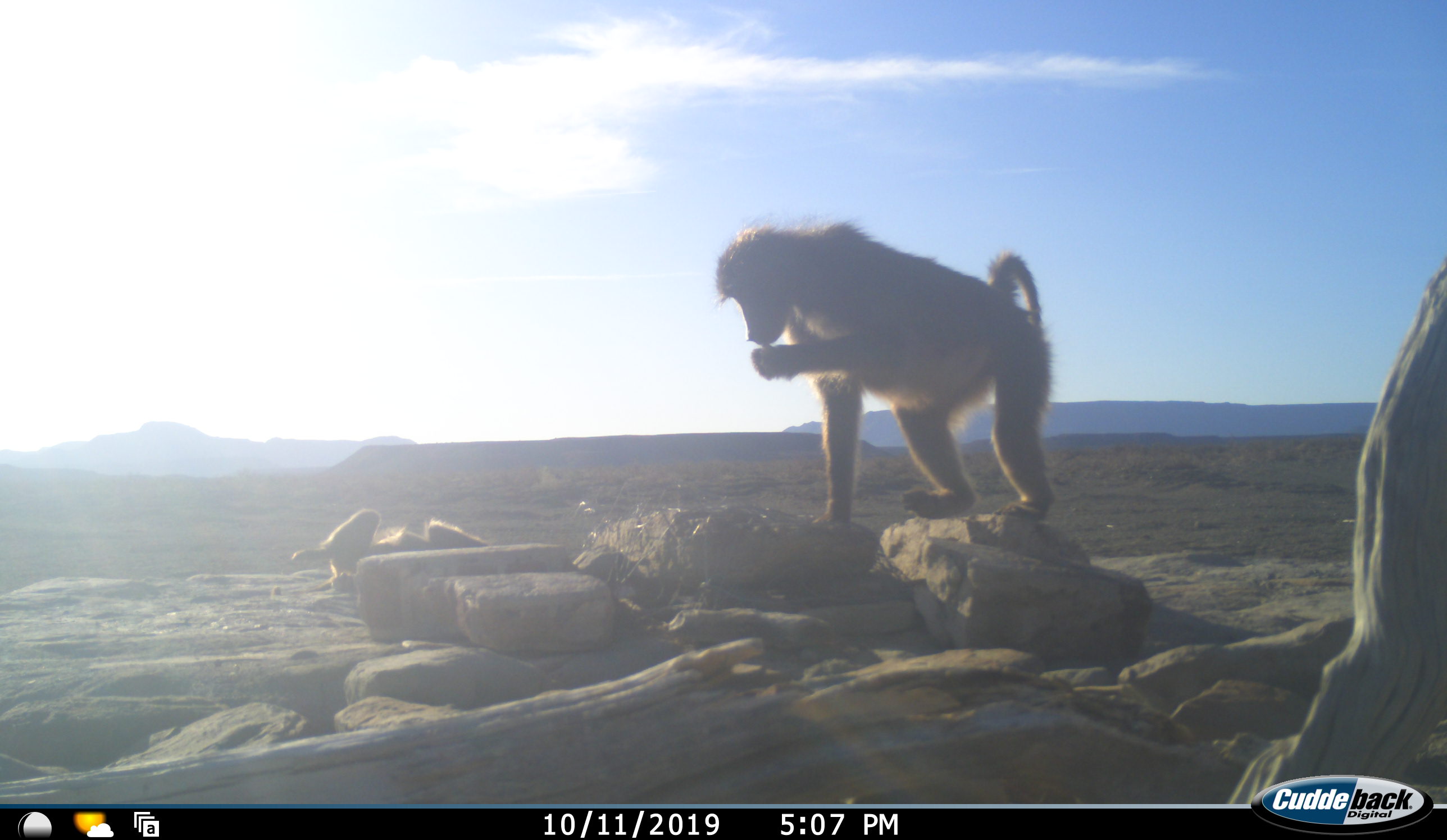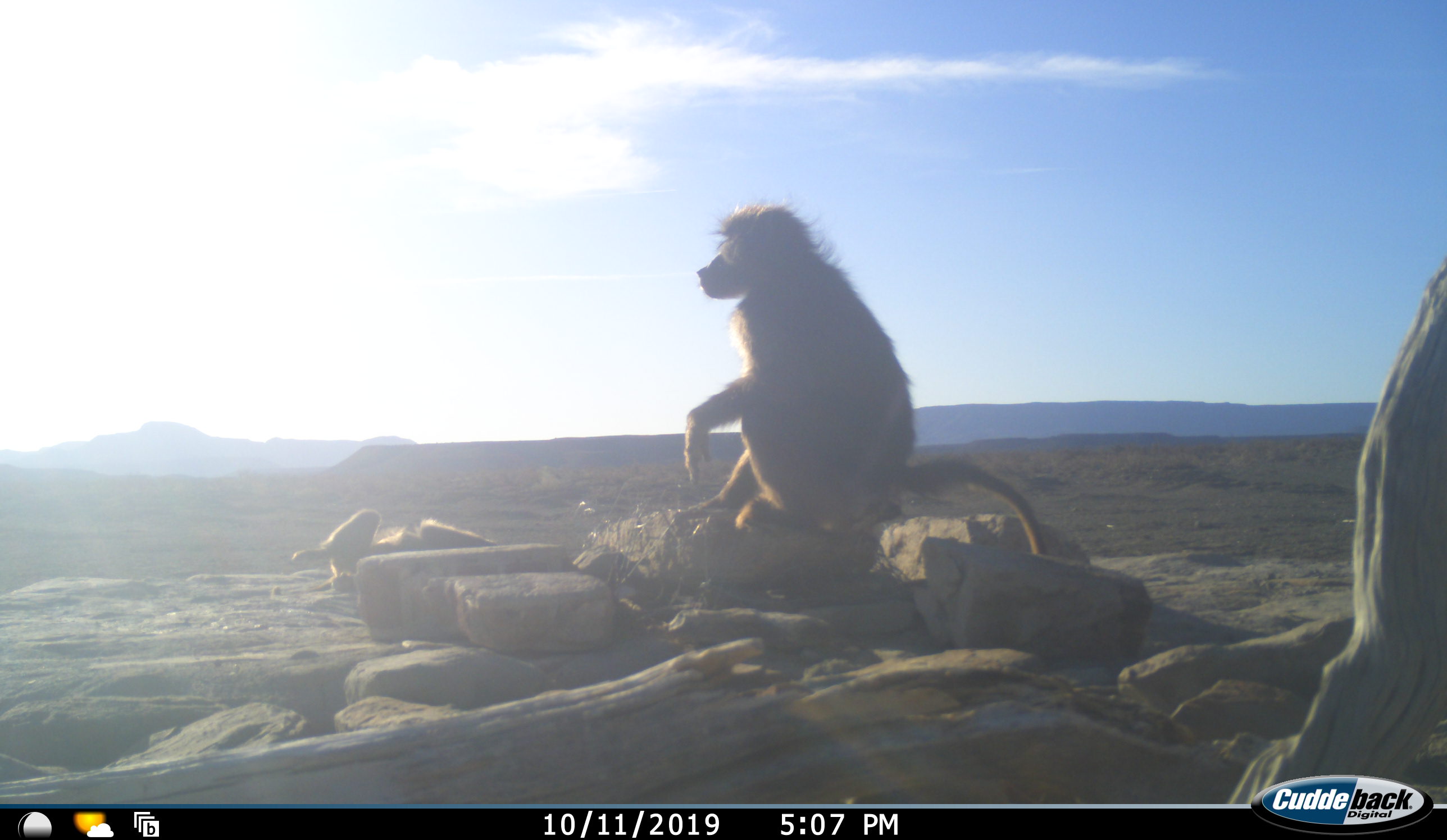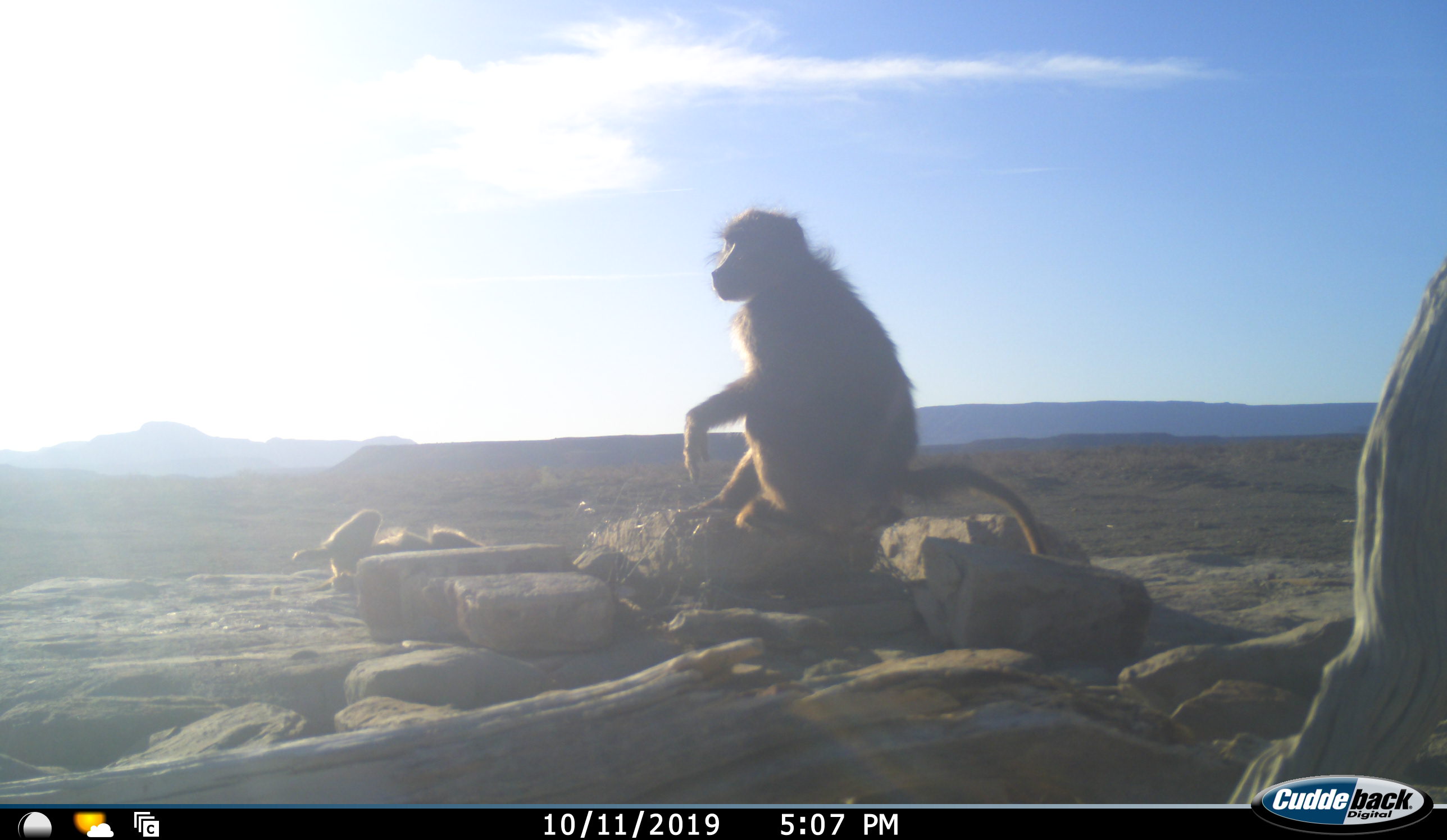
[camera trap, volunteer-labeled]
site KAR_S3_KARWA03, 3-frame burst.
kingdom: Animalia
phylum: Chordata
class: Mammalia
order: Primates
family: Cercopithecidae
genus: Papio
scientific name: Papio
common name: baboon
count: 2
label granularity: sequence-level